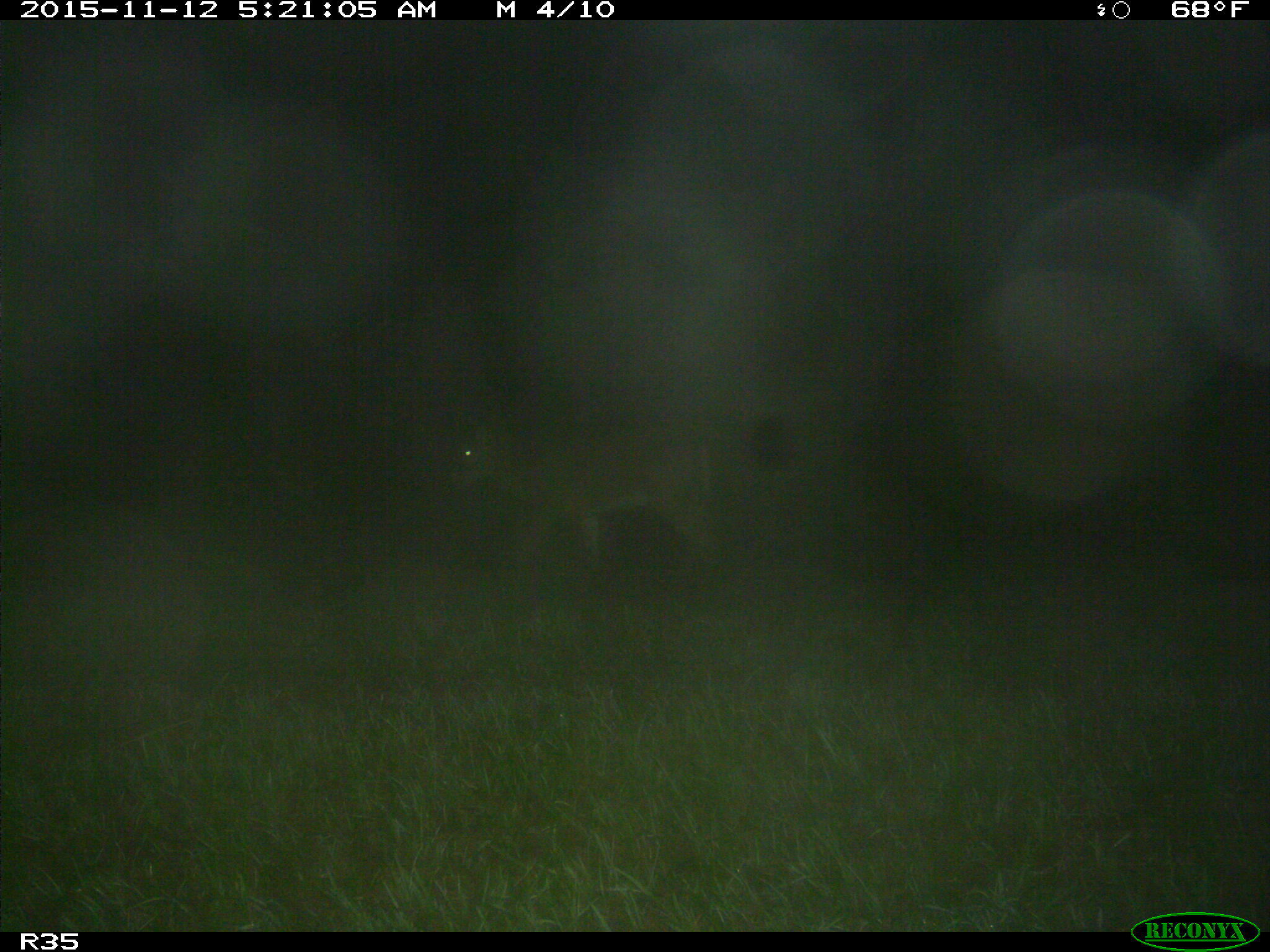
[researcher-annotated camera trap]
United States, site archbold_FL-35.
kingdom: Animalia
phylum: Chordata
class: Mammalia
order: Artiodactyla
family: Cervidae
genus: Odocoileus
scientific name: Odocoileus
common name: deer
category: unidentified deer